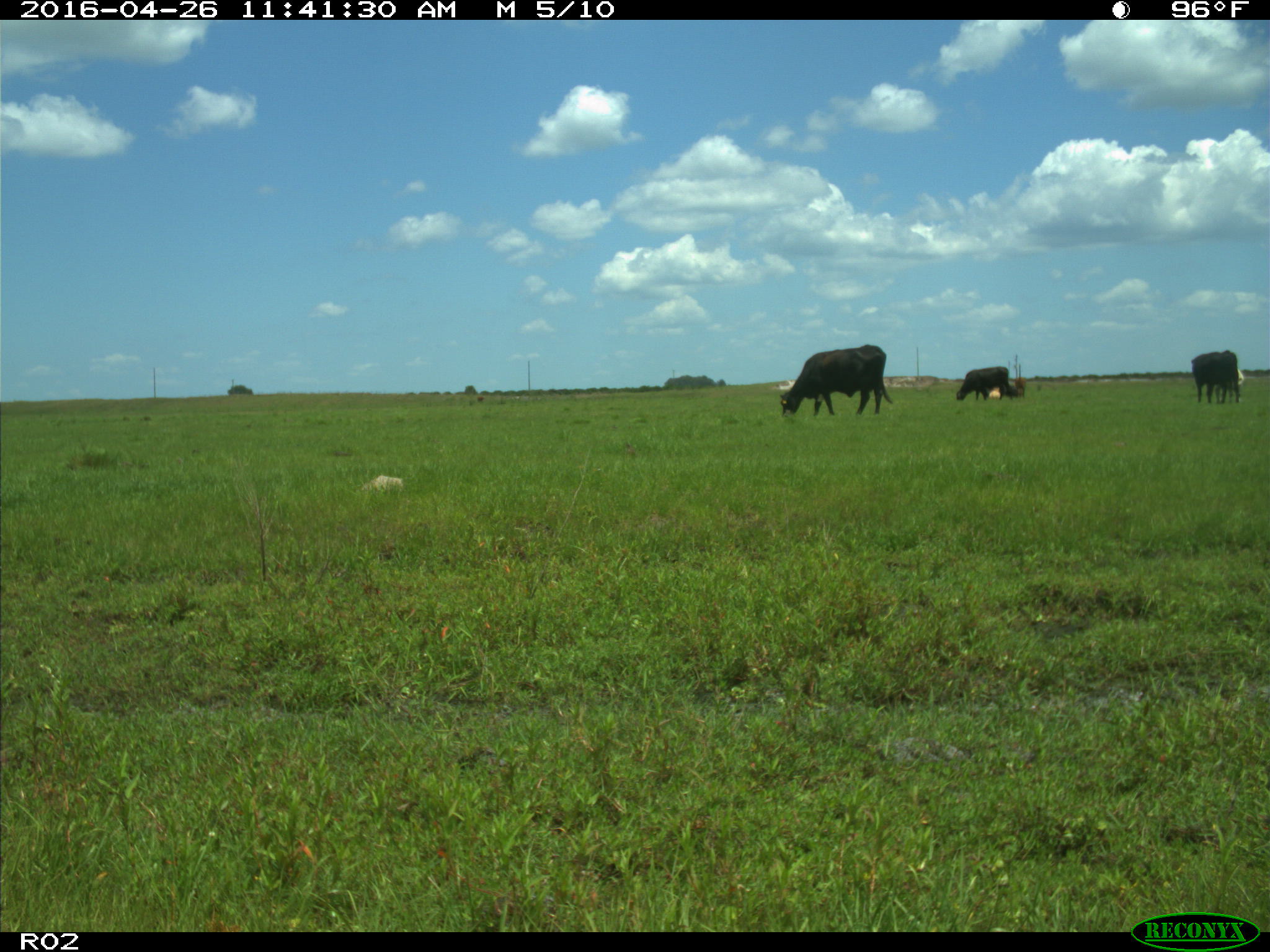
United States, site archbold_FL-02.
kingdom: Animalia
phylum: Chordata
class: Mammalia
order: Artiodactyla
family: Bovidae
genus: Bos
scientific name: Bos taurus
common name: domestic cow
Bos taurus (domestic cow).